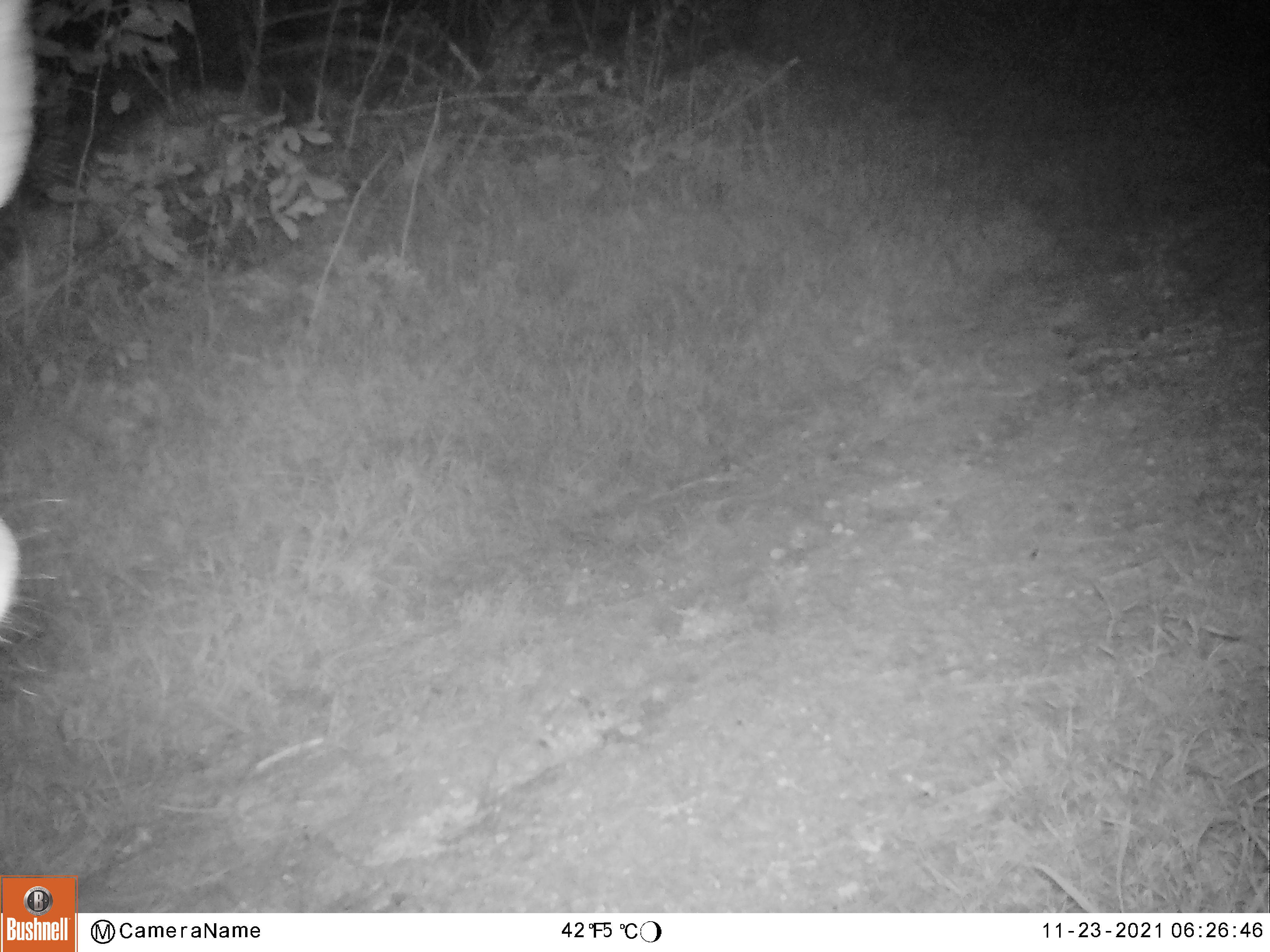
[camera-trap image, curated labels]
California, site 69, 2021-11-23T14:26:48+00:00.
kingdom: Animalia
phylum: Chordata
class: Mammalia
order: Artiodactyla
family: Cervidae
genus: Odocoileus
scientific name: Odocoileus hemionus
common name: mule deer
Mule deer (Odocoileus hemionus).